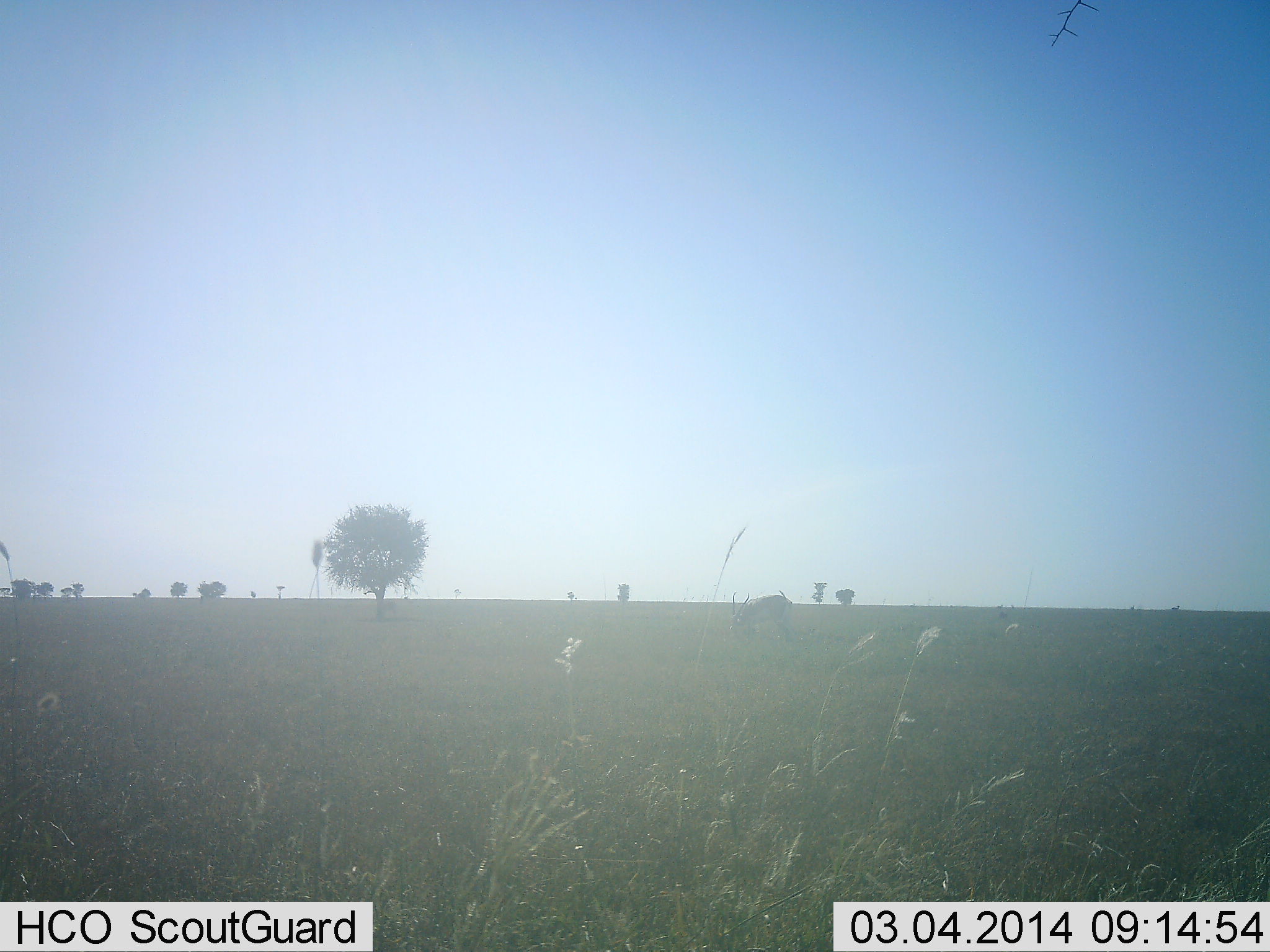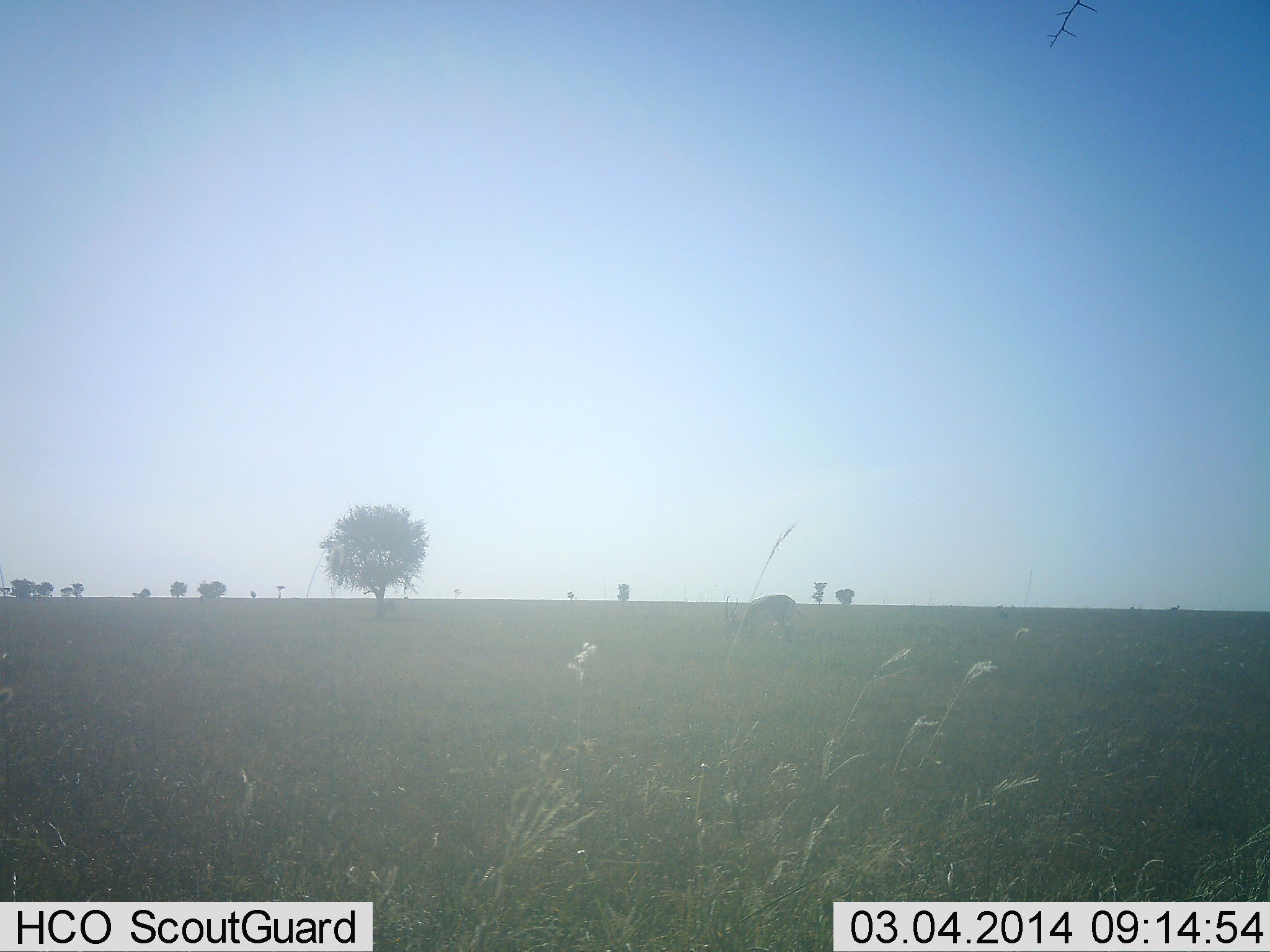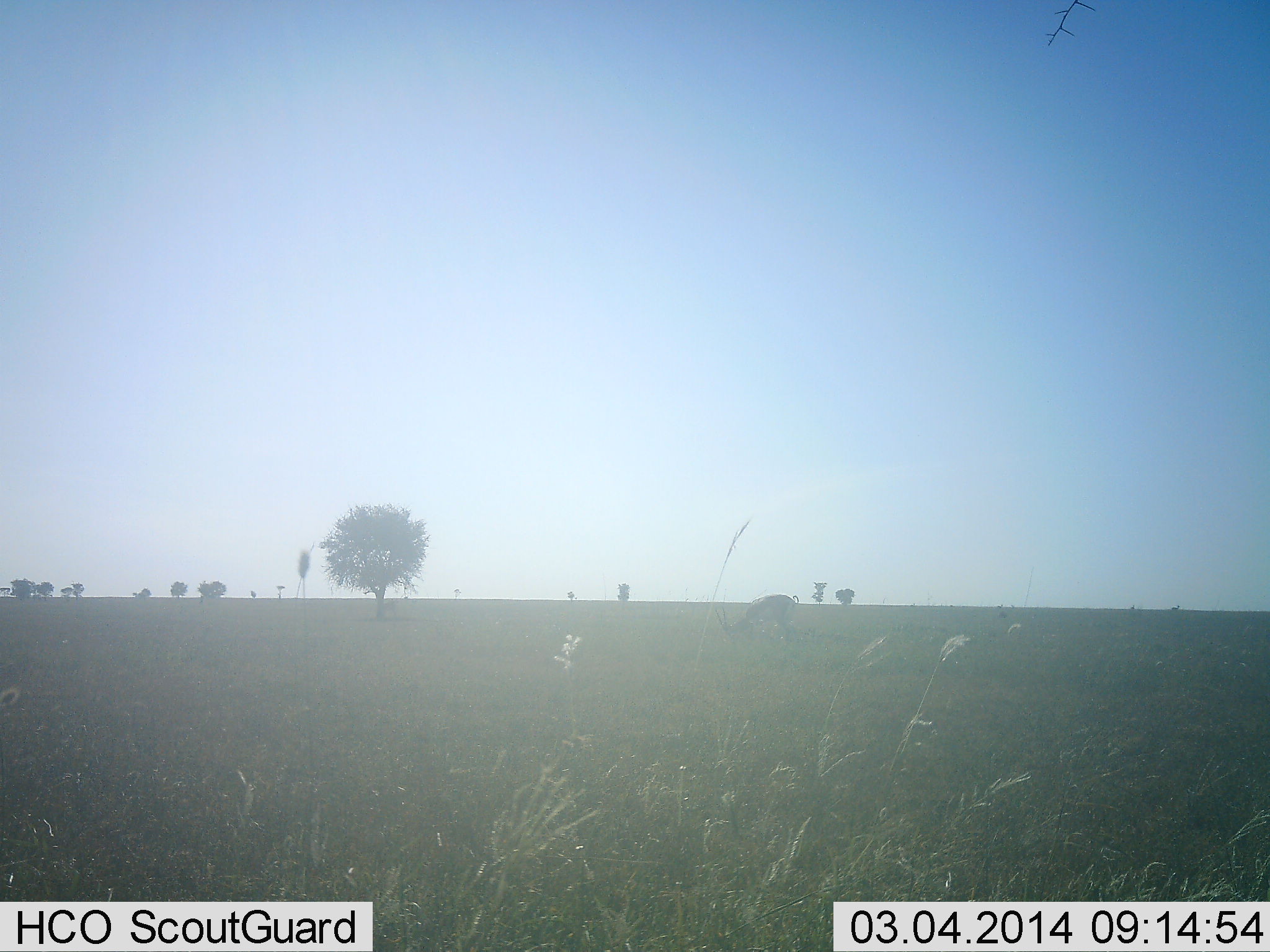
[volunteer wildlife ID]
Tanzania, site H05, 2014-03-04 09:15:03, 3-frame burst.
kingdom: Animalia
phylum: Chordata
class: Mammalia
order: Artiodactyla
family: Bovidae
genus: Eudorcas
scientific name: Eudorcas thomsonii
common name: thomson's gazelle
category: gazellethomsons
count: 1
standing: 29%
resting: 0%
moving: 0%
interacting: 0%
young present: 0%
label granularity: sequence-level